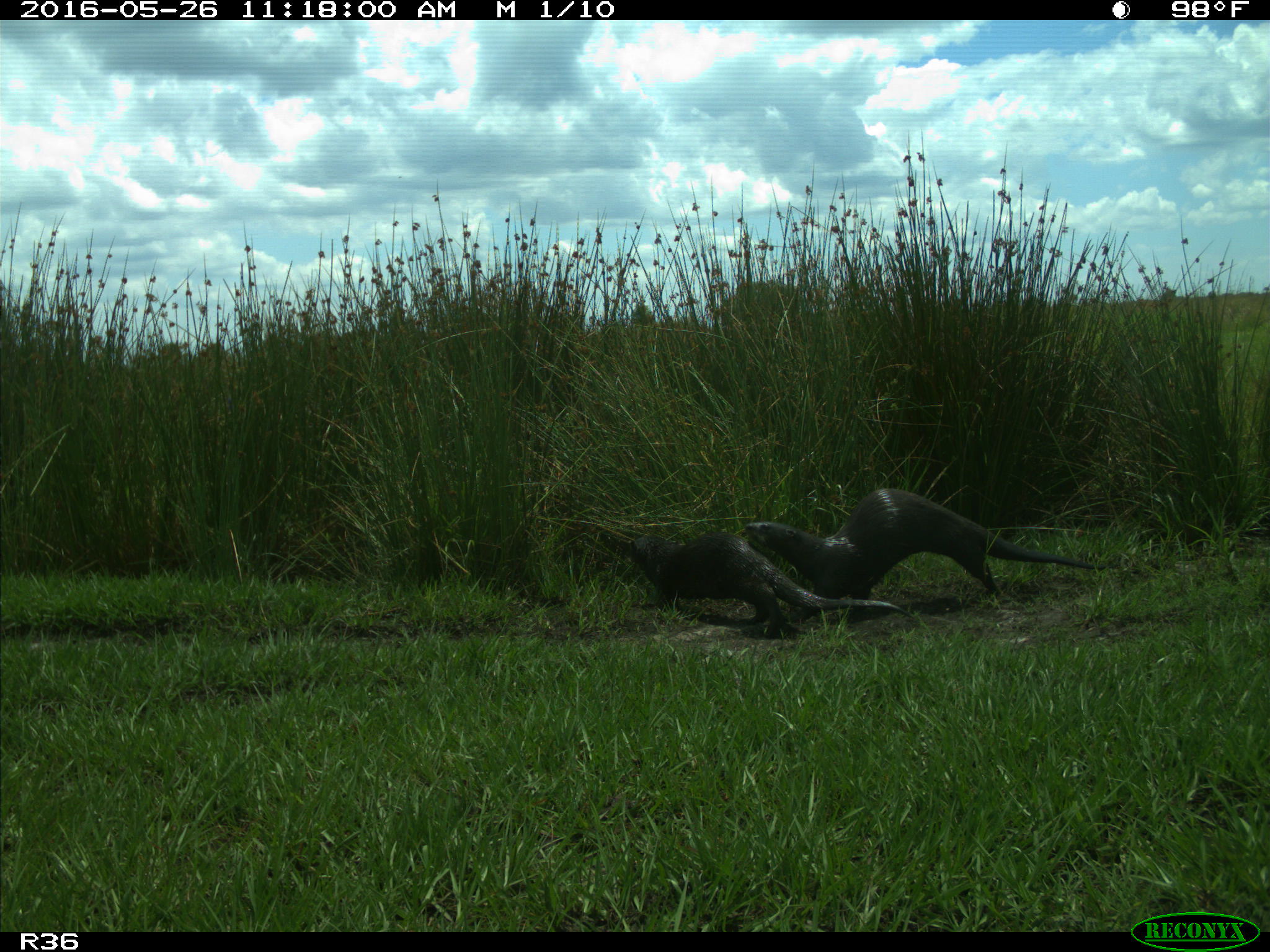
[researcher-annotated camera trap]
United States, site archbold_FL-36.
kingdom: Animalia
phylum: Chordata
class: Mammalia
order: Carnivora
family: Mustelidae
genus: Lontra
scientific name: Lontra canadensis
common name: north american river otter